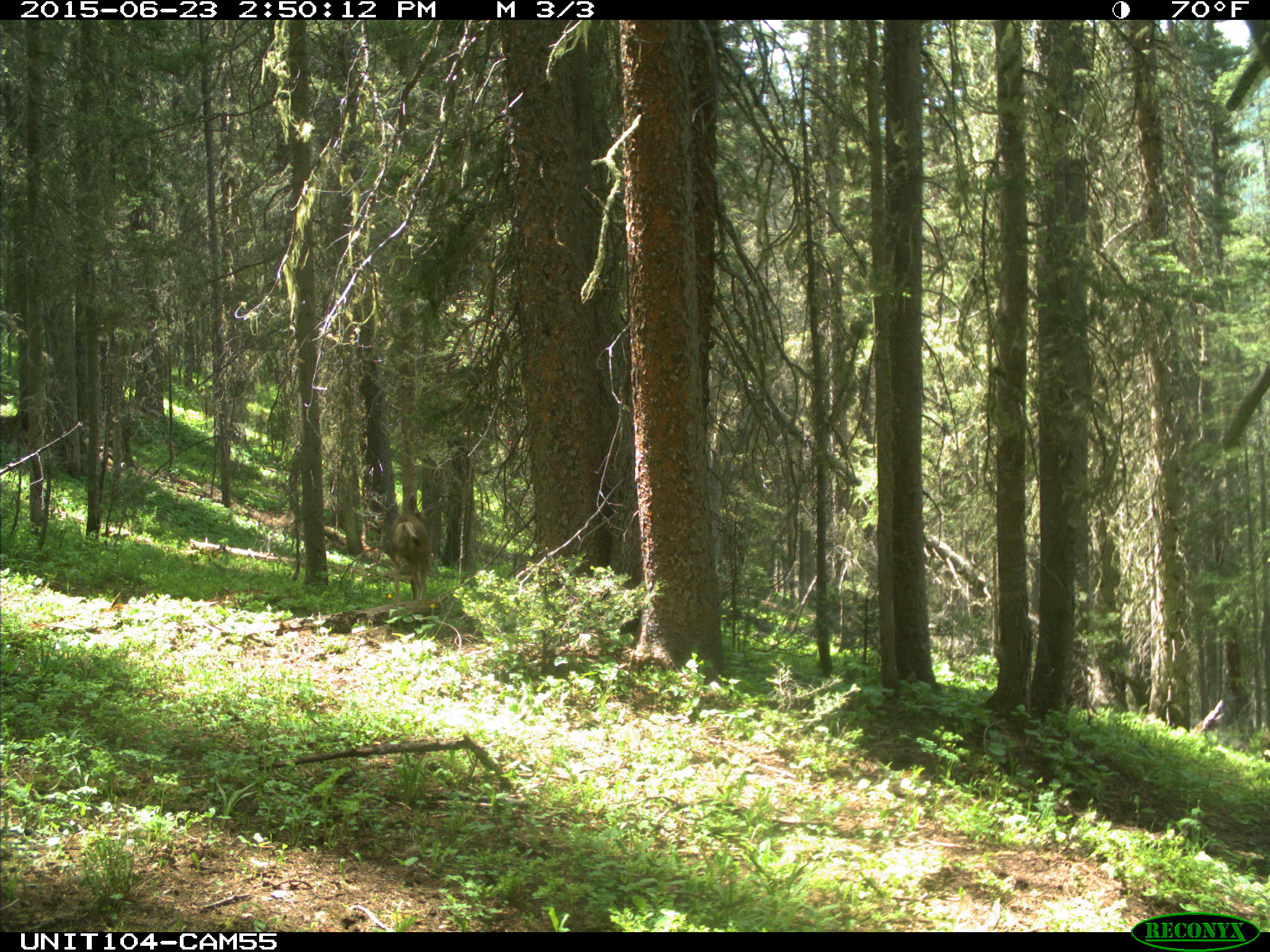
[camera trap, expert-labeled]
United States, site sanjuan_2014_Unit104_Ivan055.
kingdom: Animalia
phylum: Chordata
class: Mammalia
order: Artiodactyla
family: Cervidae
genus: Odocoileus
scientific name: Odocoileus hemionus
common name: mule deer